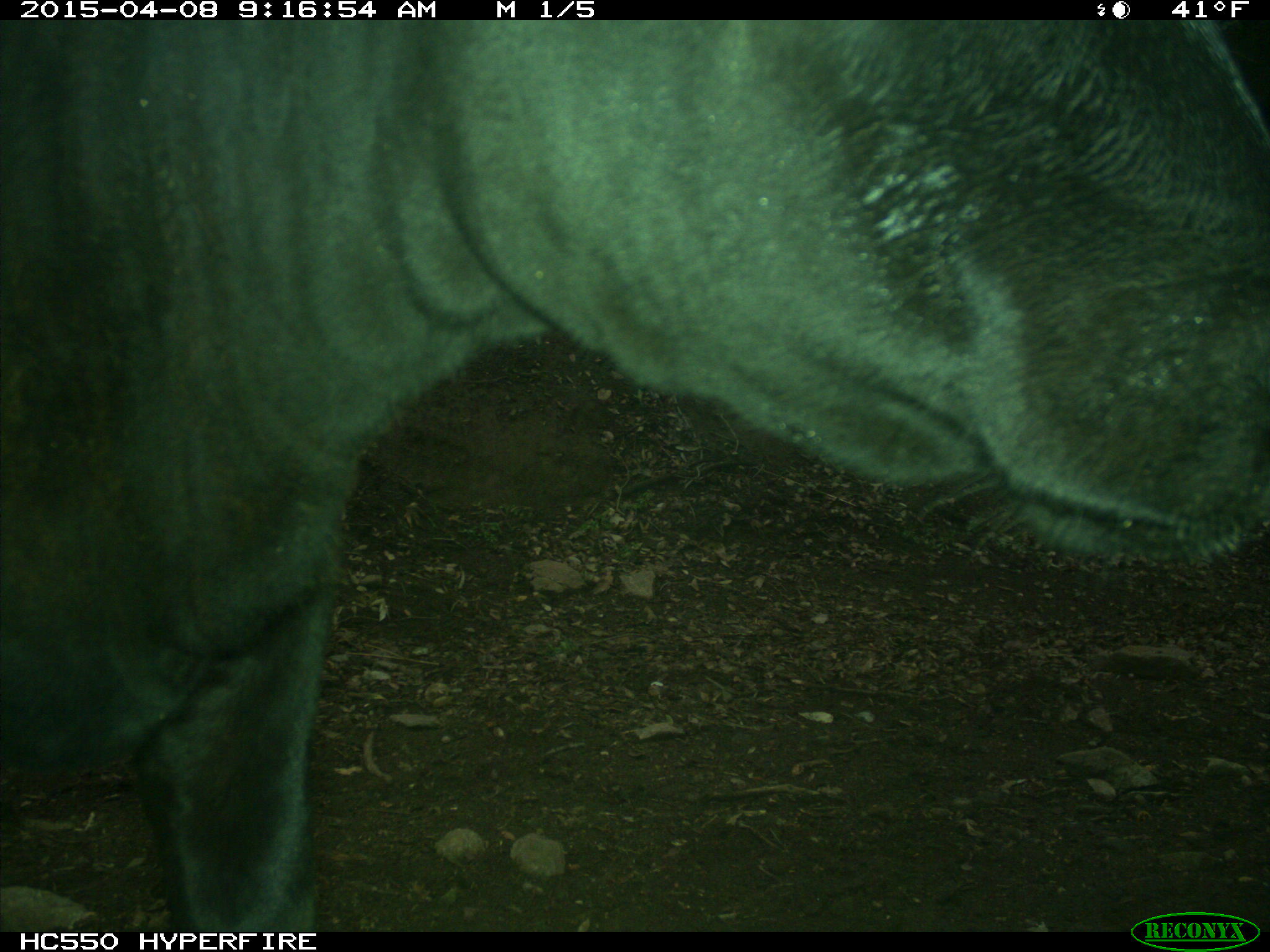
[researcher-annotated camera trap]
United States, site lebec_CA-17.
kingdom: Animalia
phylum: Chordata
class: Mammalia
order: Artiodactyla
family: Bovidae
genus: Bos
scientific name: Bos taurus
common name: domestic cow